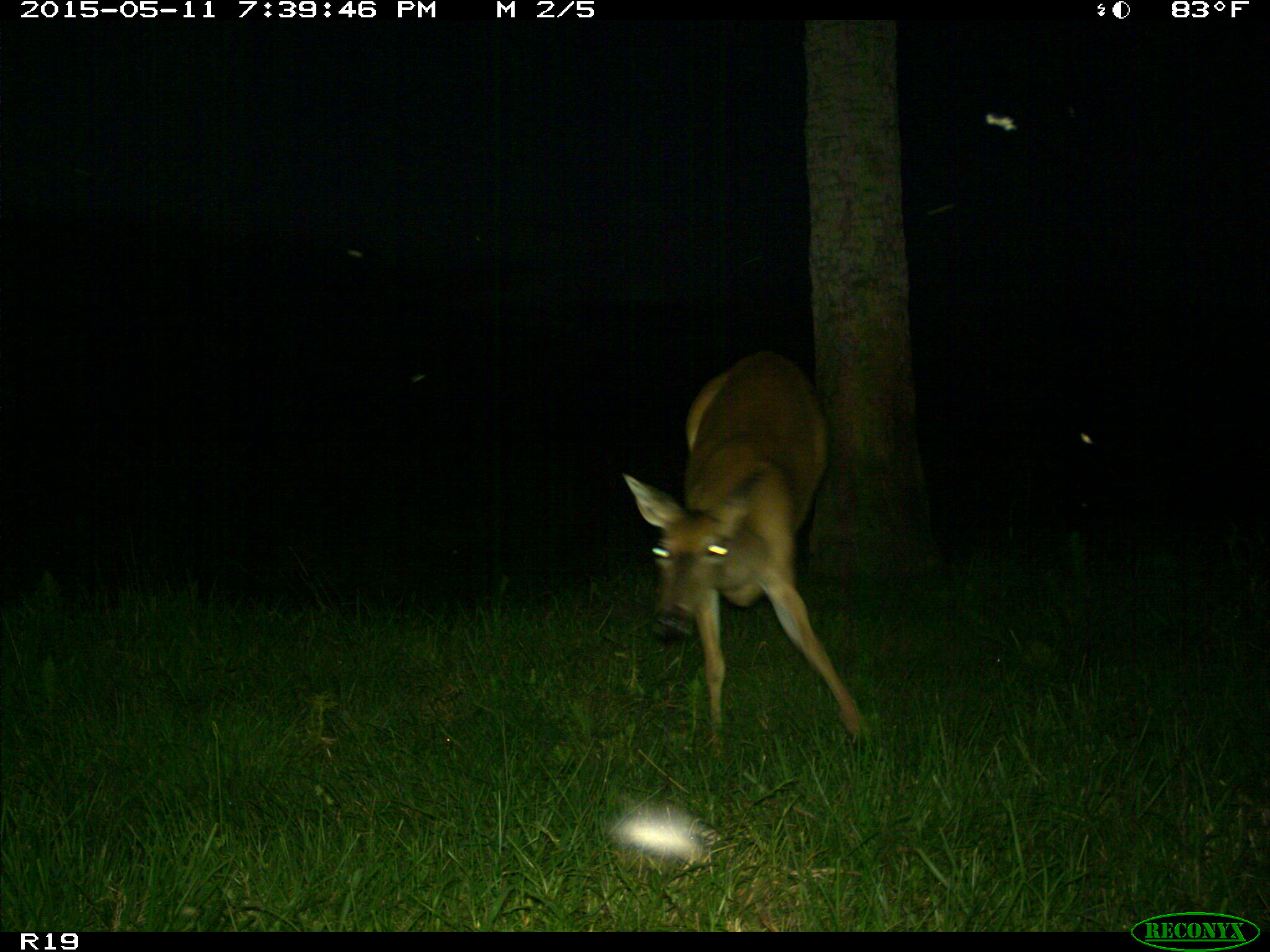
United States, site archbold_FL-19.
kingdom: Animalia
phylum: Chordata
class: Mammalia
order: Artiodactyla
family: Cervidae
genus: Odocoileus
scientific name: Odocoileus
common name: deer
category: unidentified deer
Unidentified deer (deer) (Odocoileus).